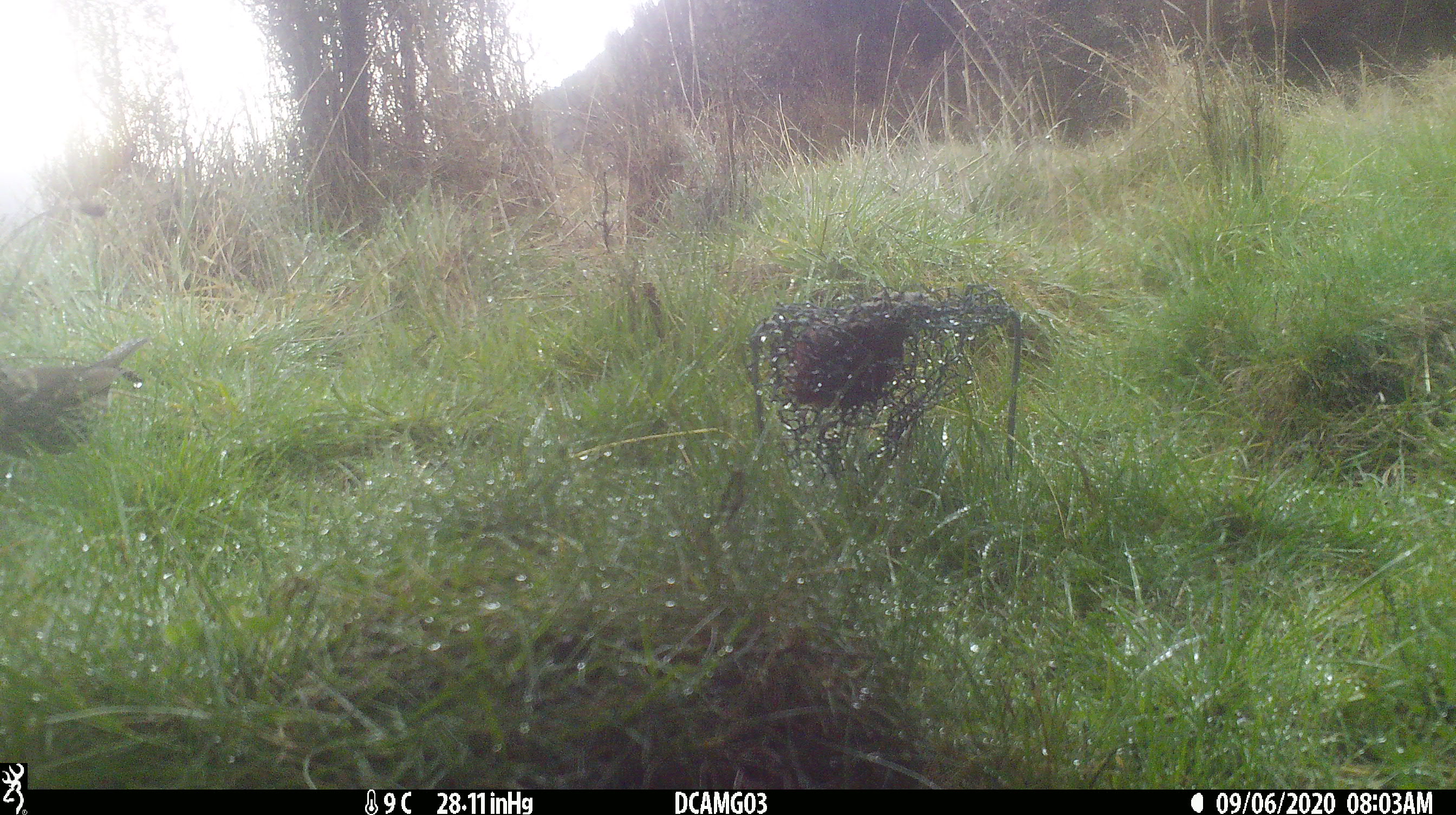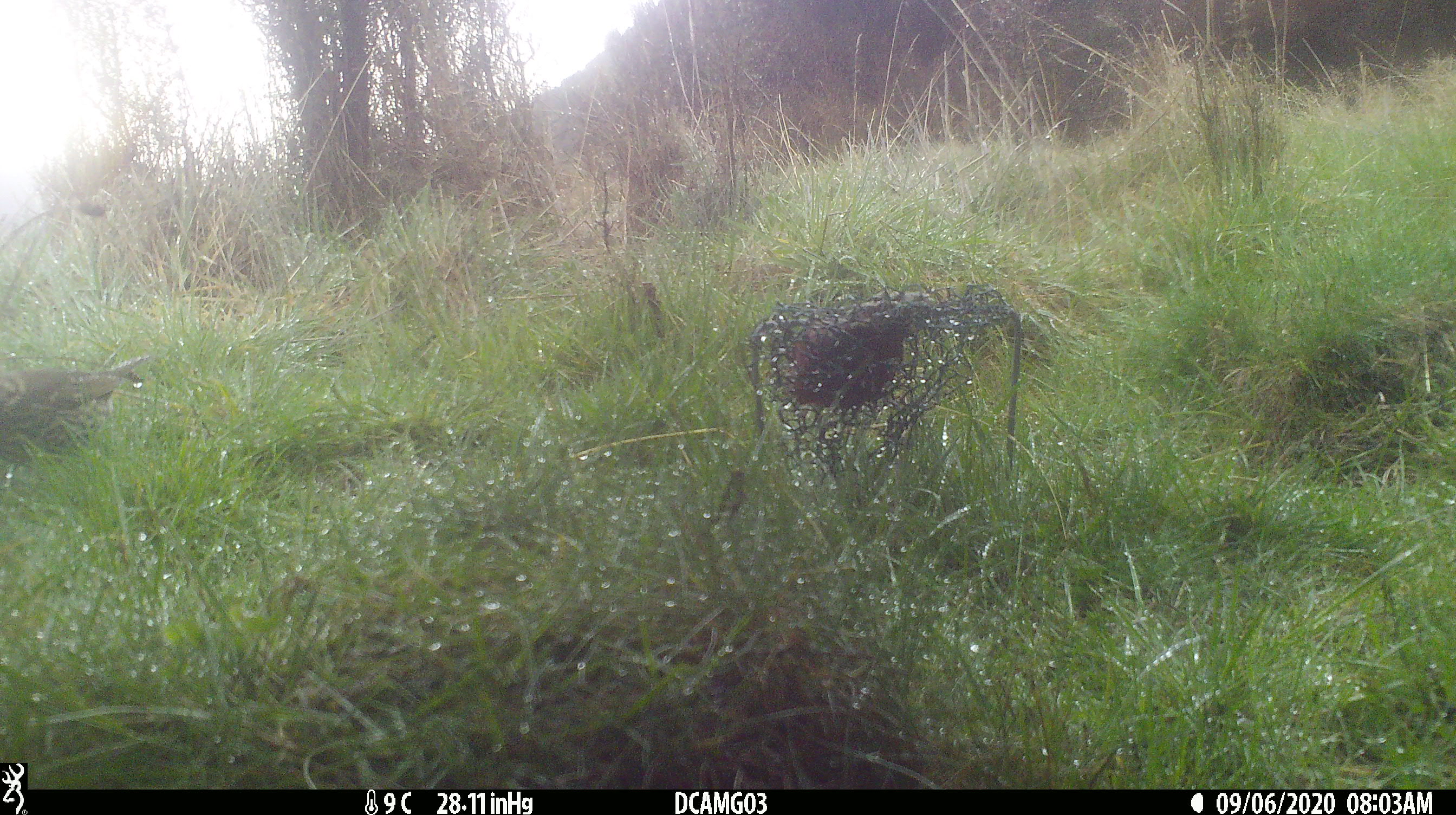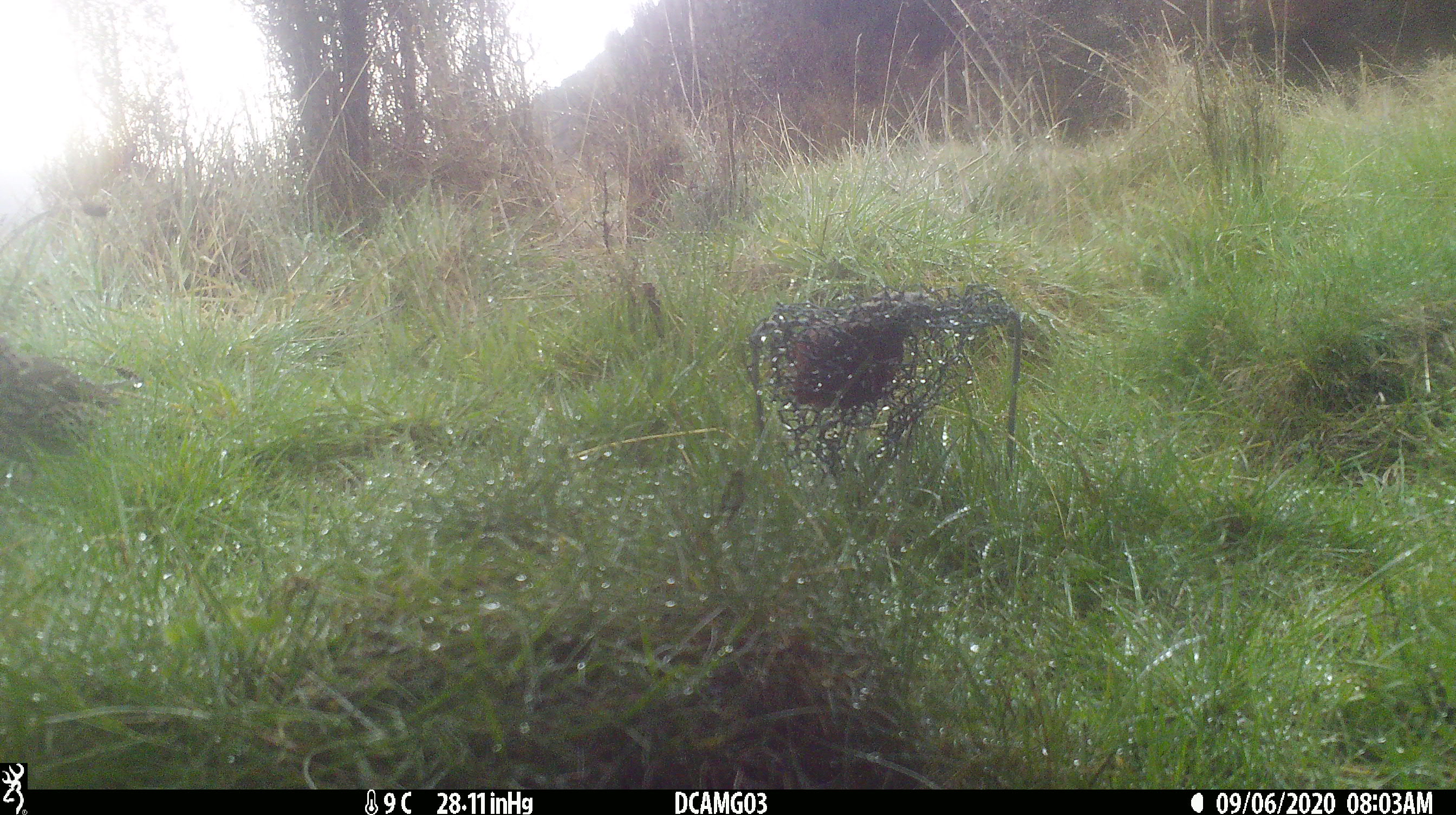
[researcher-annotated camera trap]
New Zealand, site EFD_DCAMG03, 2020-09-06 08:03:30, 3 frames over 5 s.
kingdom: Animalia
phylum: Chordata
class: Aves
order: Passeriformes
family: Turdidae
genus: Turdus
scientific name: Turdus philomelos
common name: song thrush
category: thrush